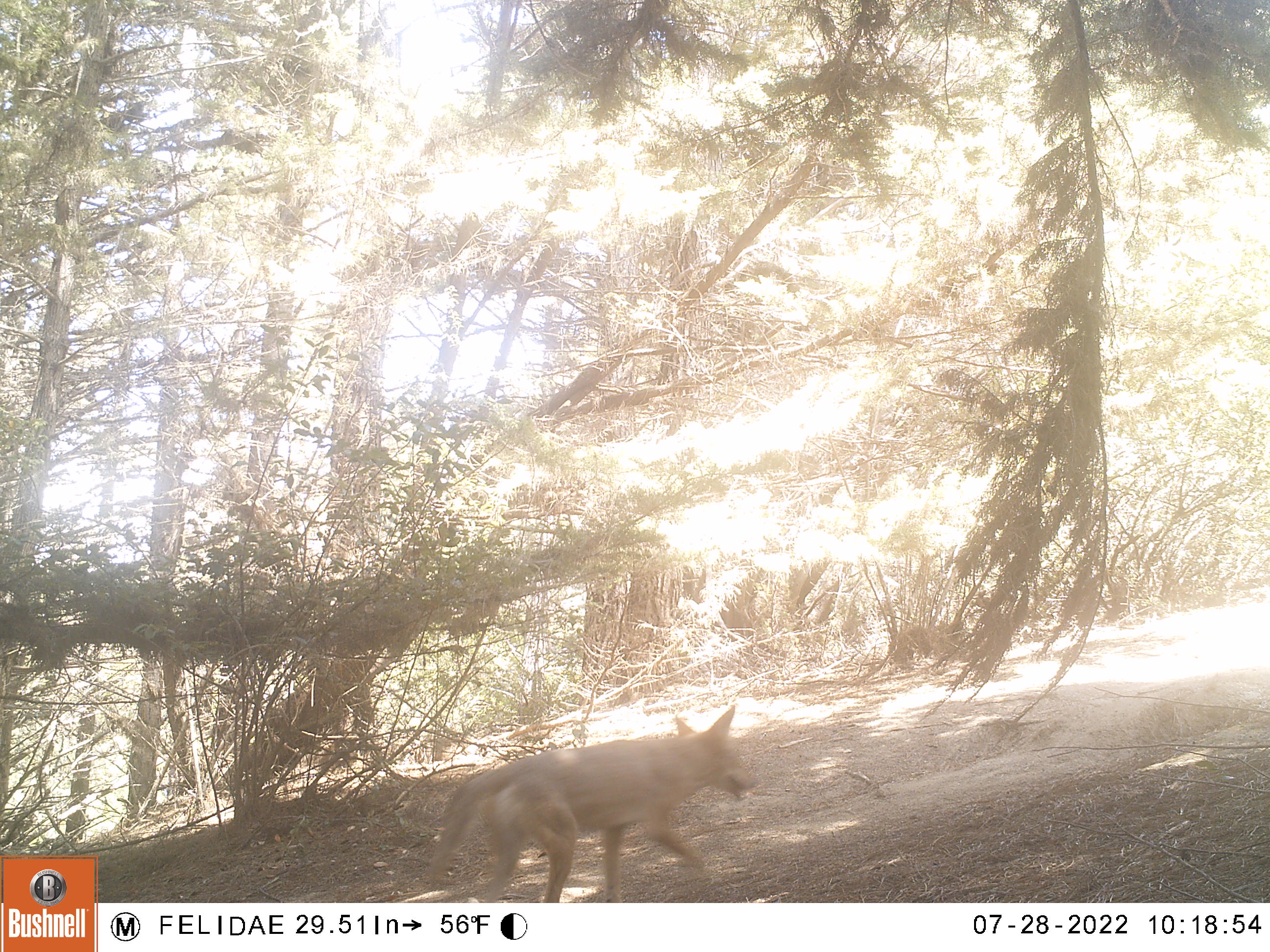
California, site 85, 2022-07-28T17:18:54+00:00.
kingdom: Animalia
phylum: Chordata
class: Mammalia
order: Carnivora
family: Canidae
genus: Canis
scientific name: Canis latrans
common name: coyote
Coyote (Canis latrans).